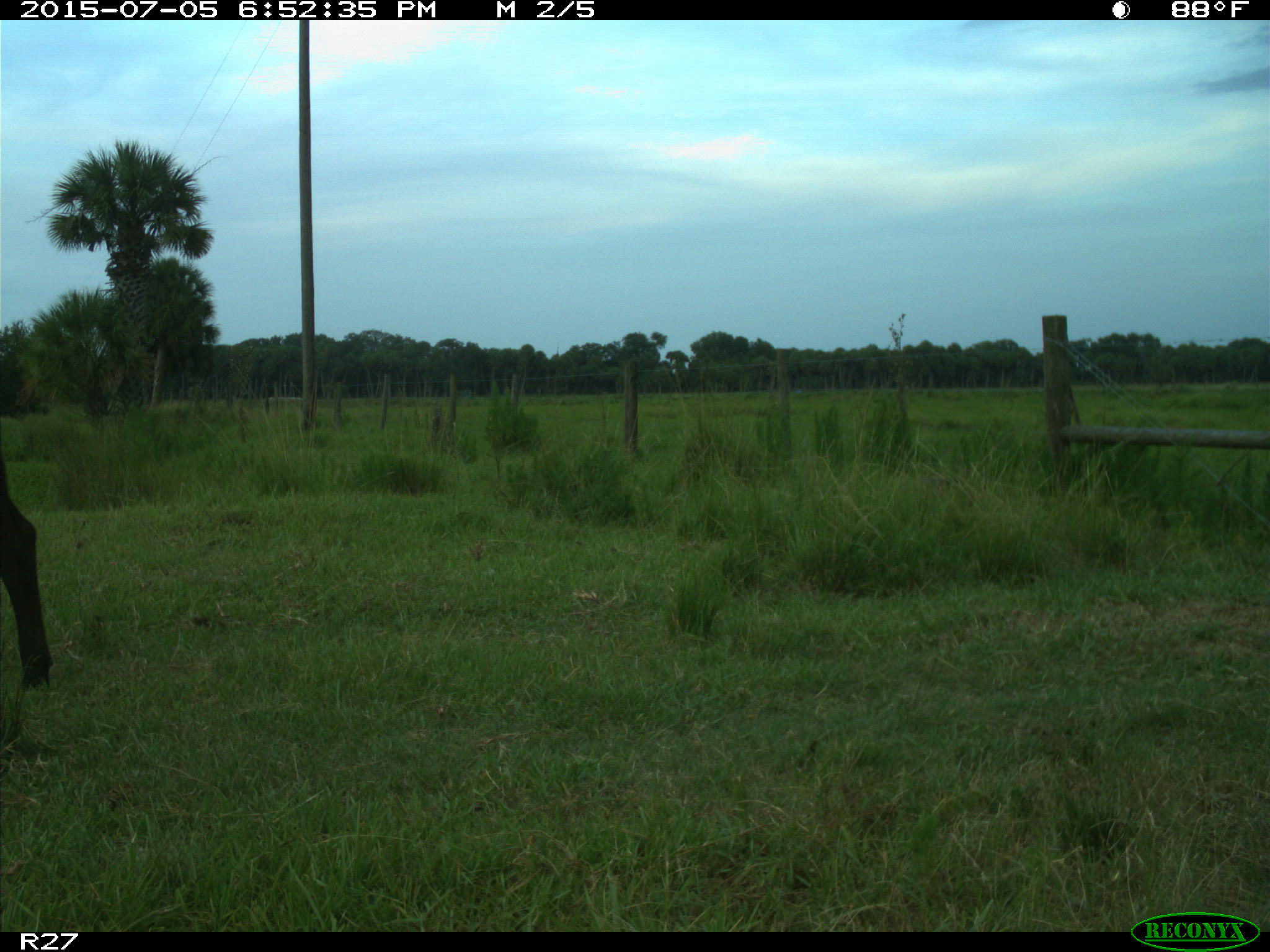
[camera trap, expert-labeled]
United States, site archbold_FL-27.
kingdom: Animalia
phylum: Chordata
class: Mammalia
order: Artiodactyla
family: Bovidae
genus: Bos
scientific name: Bos taurus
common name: domestic cow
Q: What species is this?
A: Bos taurus (domestic cow).